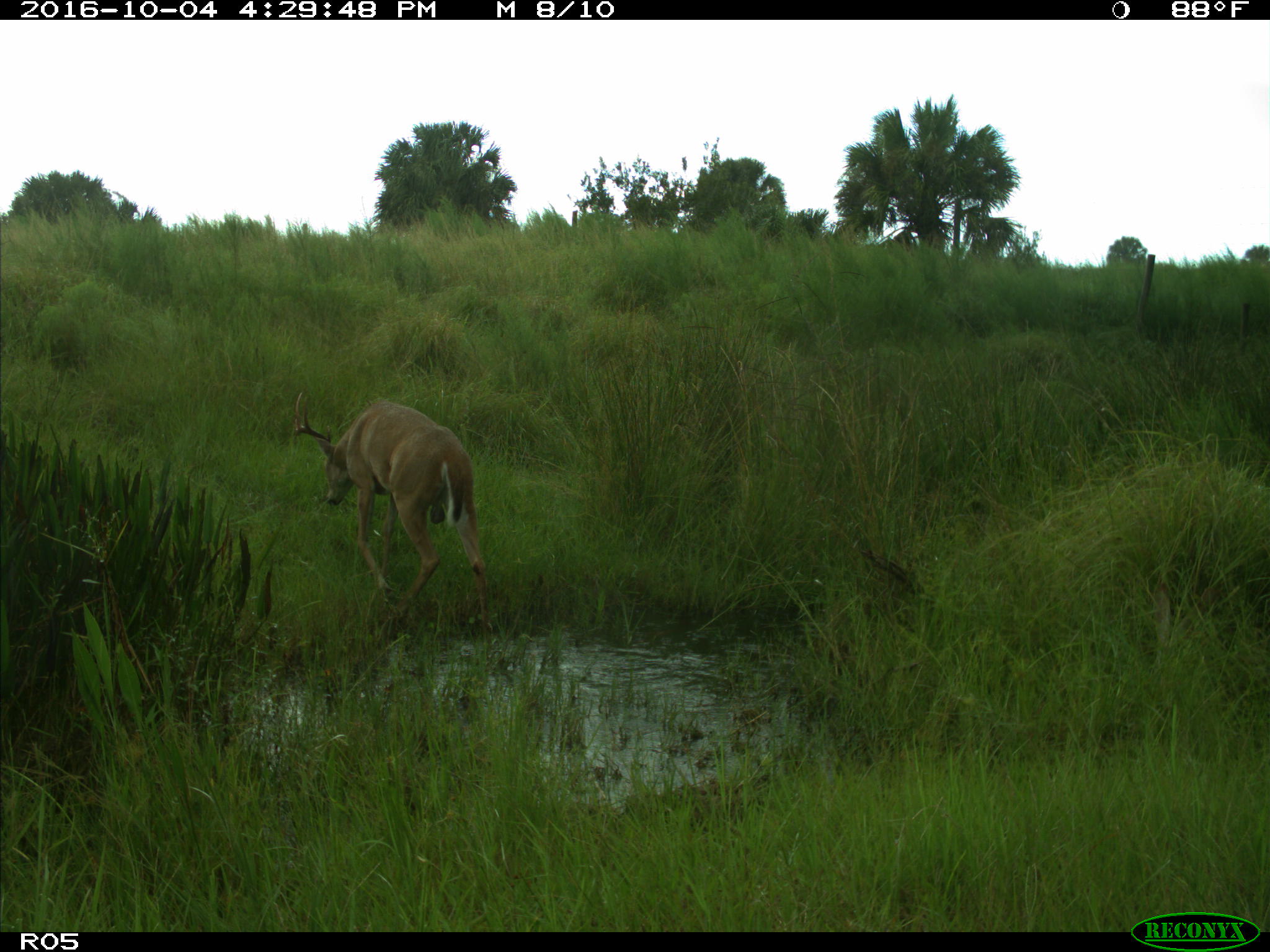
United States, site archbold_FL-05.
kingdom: Animalia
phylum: Chordata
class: Mammalia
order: Artiodactyla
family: Cervidae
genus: Odocoileus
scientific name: Odocoileus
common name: deer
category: unidentified deer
Unidentified deer (deer) (Odocoileus).